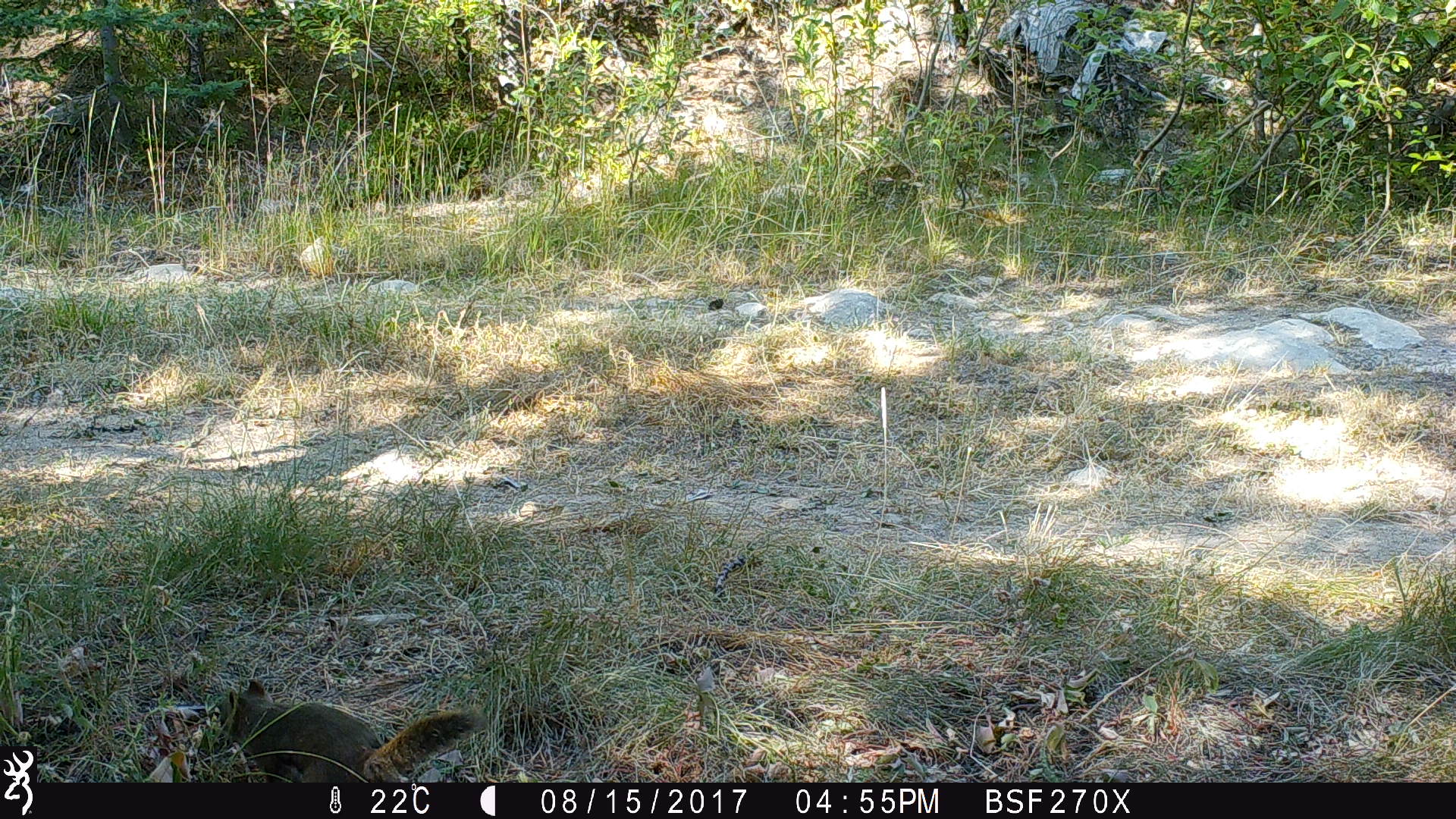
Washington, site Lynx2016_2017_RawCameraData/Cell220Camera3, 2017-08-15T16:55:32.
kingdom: Animalia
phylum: Chordata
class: Mammalia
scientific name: Mammalia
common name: small mammal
Small mammal (Mammalia). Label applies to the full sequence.